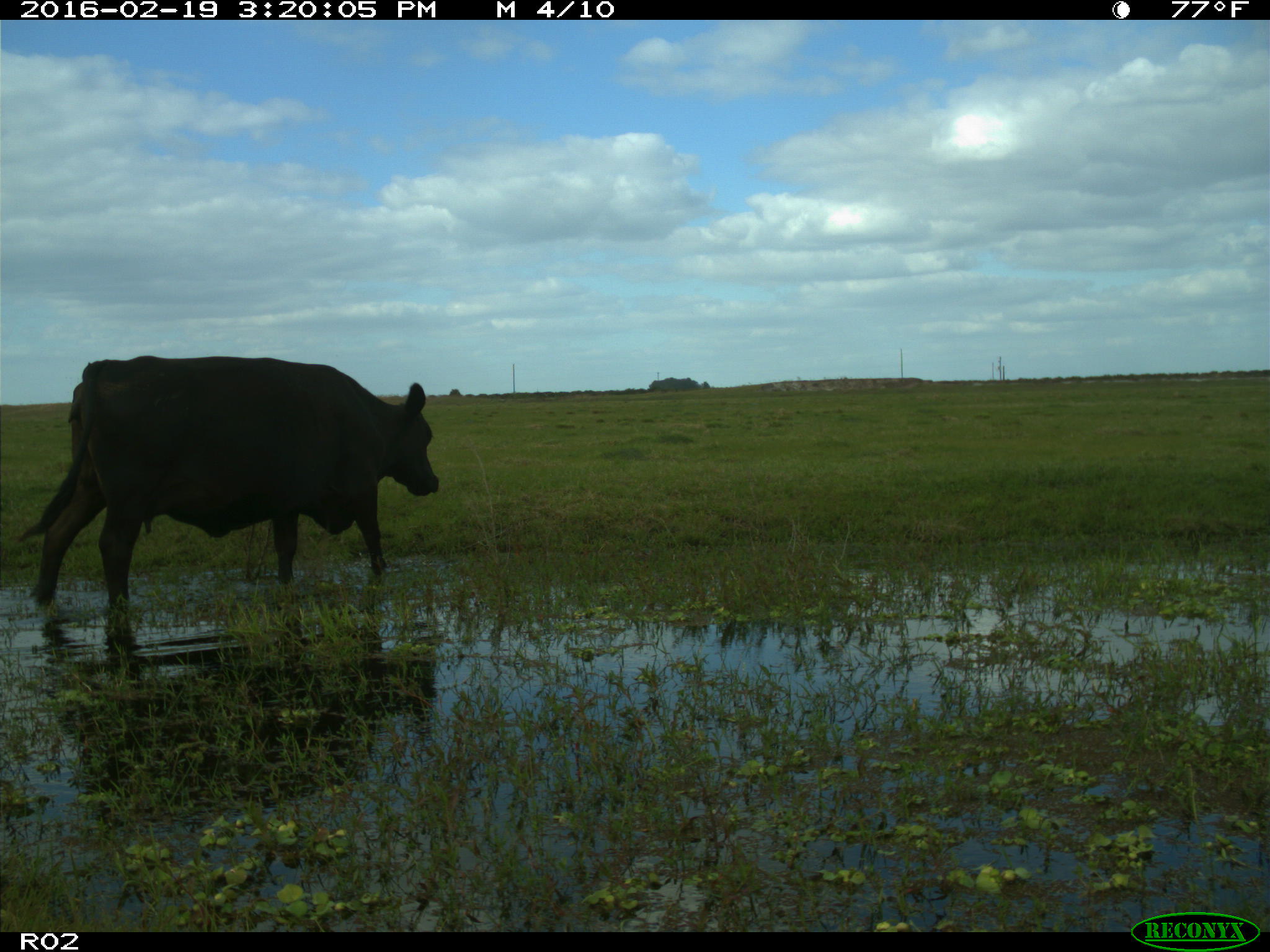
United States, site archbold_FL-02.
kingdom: Animalia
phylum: Chordata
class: Mammalia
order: Artiodactyla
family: Bovidae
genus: Bos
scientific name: Bos taurus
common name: domestic cow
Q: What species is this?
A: Bos taurus (domestic cow).